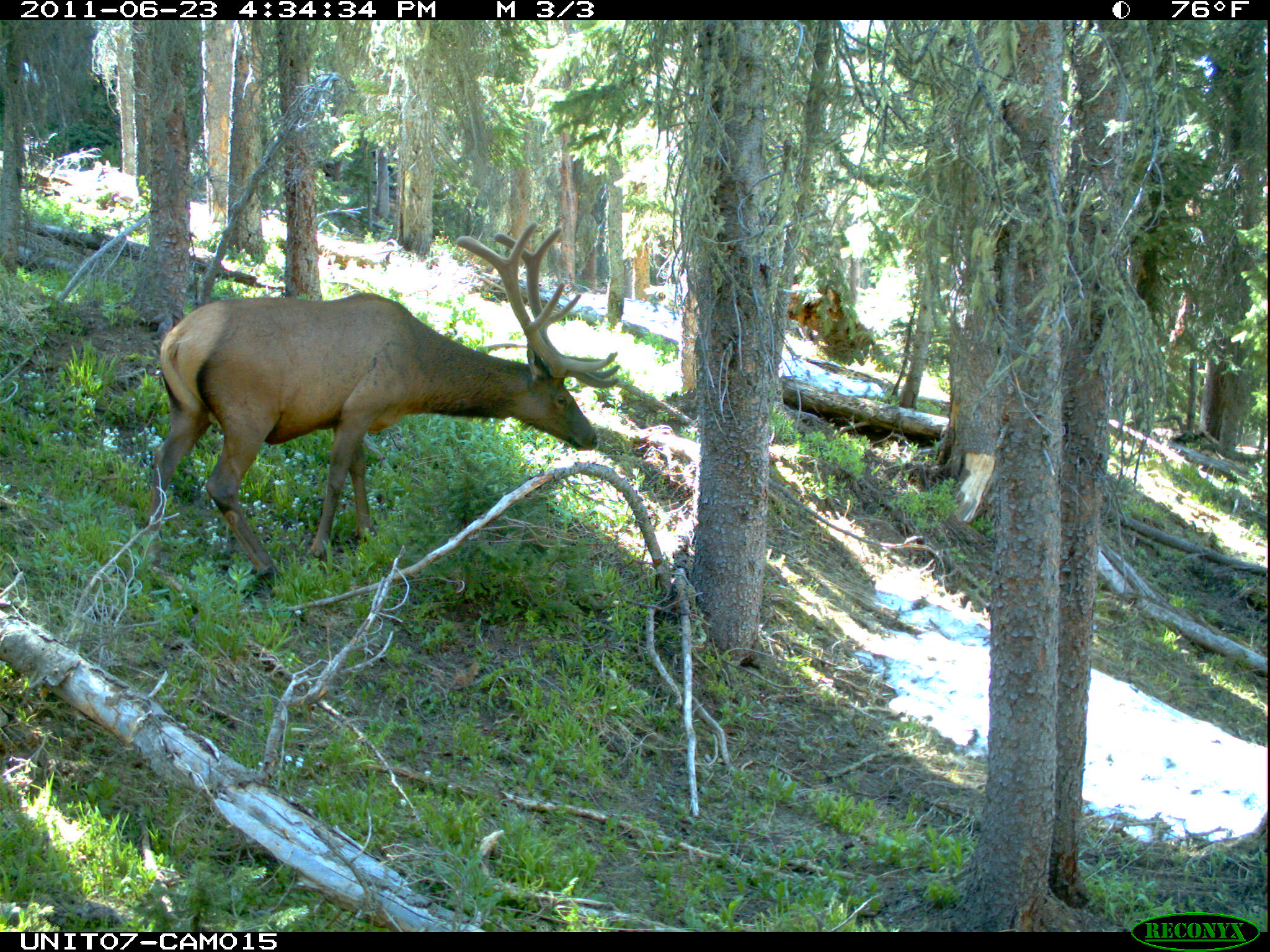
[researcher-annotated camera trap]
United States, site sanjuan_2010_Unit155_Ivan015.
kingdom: Animalia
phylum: Chordata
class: Mammalia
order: Artiodactyla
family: Cervidae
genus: Cervus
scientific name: Cervus elaphus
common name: red deer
Cervus elaphus (red deer).